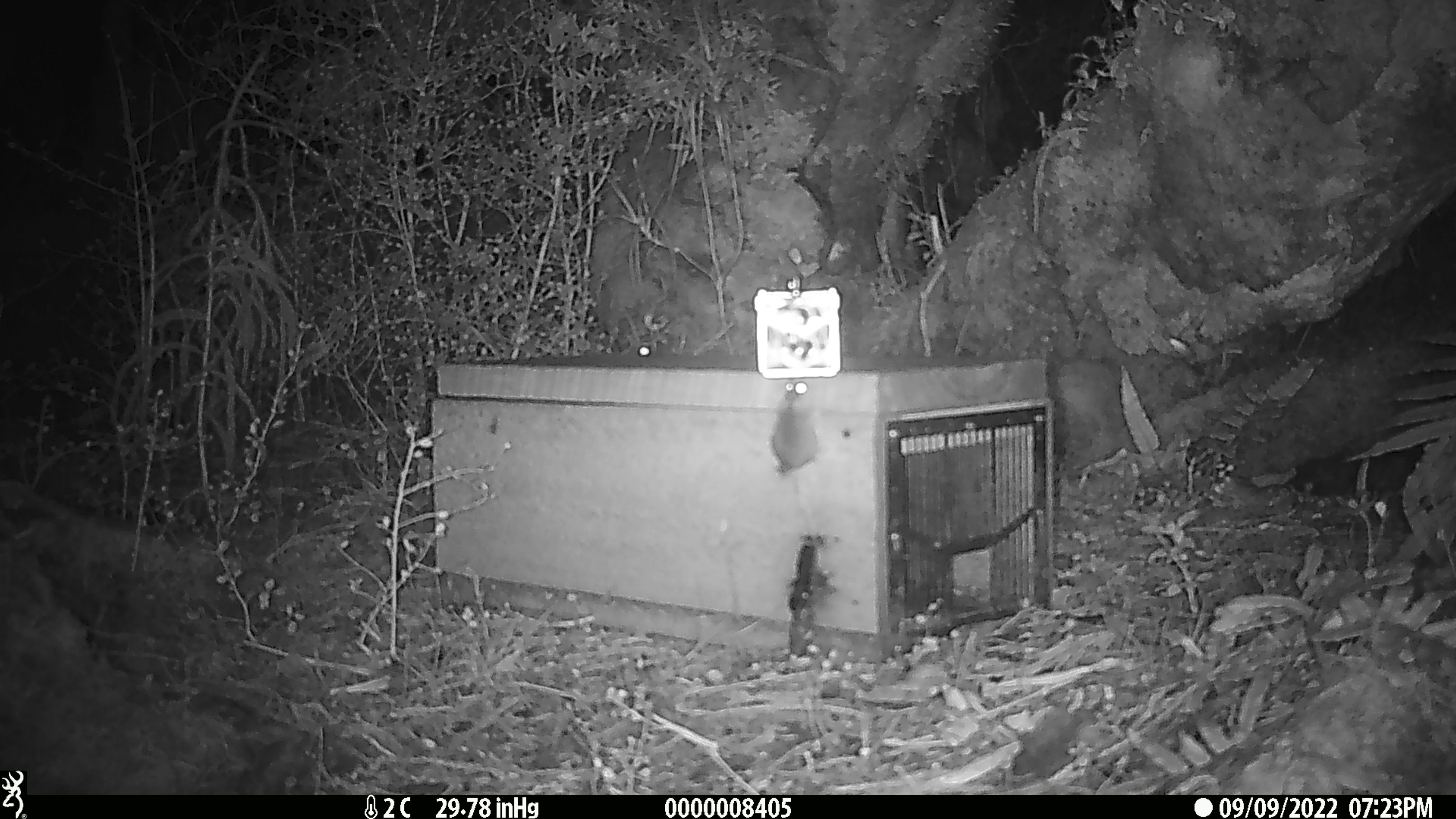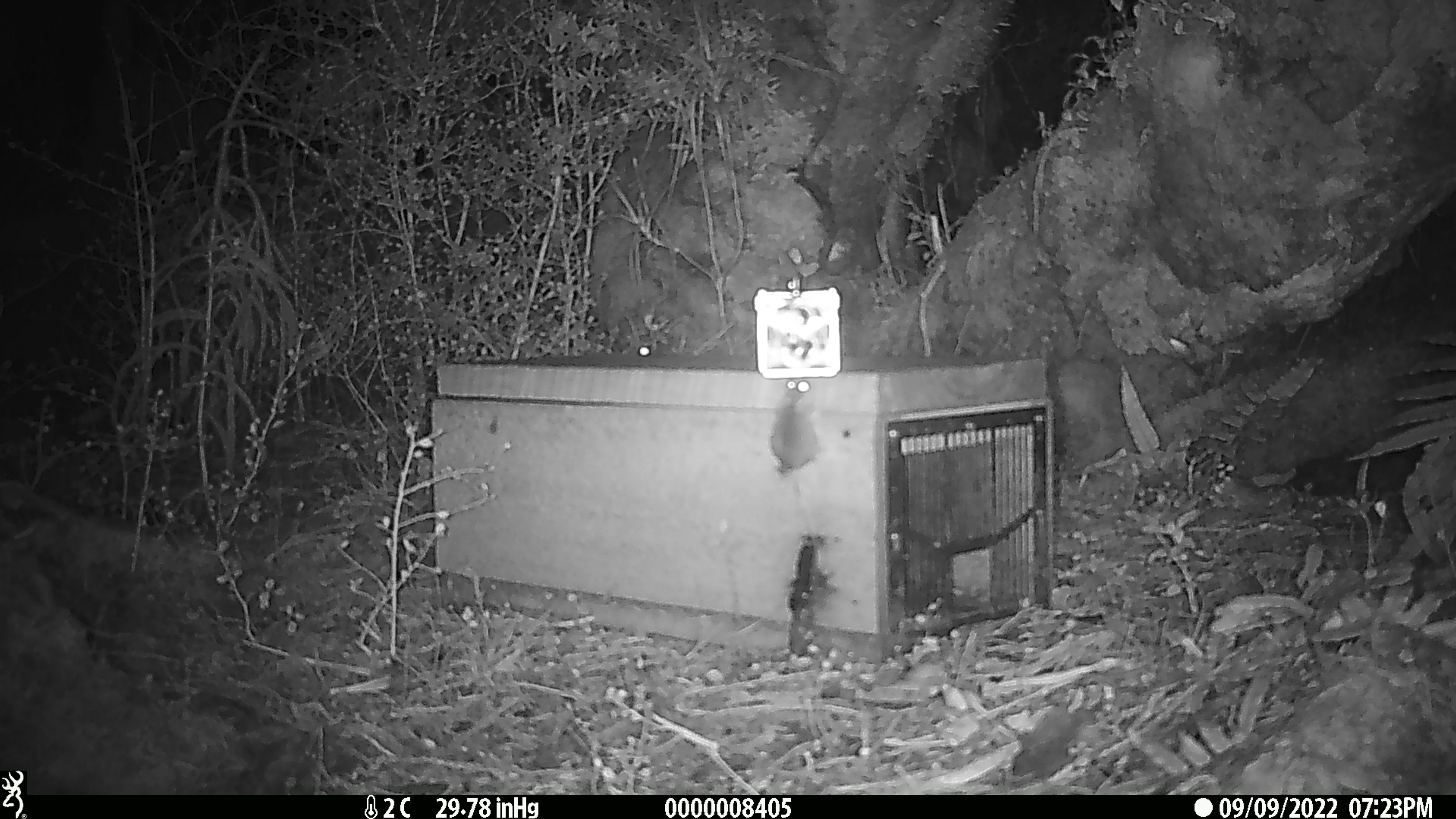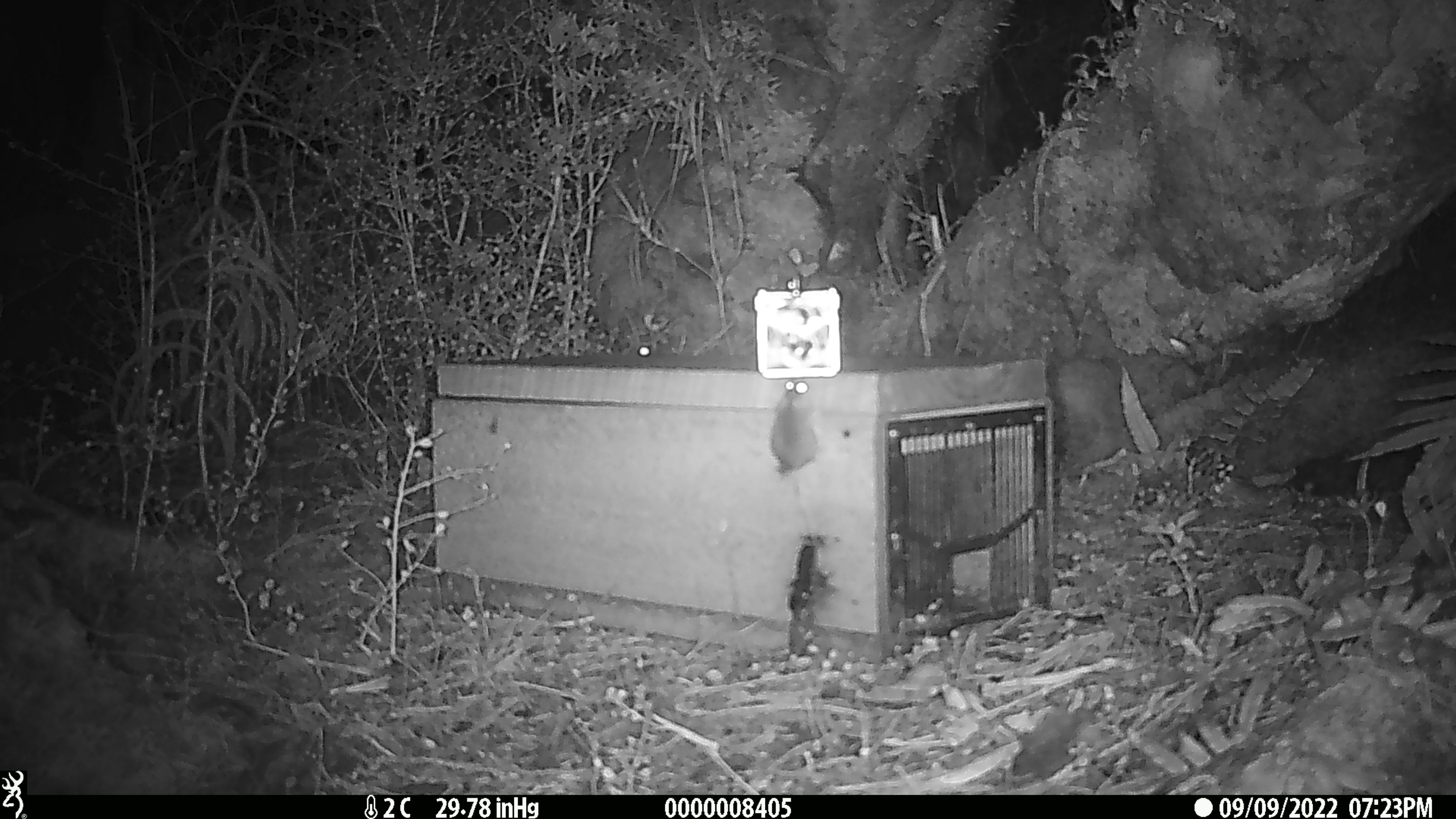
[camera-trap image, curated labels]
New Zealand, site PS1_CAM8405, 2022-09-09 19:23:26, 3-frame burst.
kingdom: Animalia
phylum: Chordata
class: Mammalia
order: Rodentia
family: Muridae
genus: Mus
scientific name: Mus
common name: mouse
Mouse (Mus).